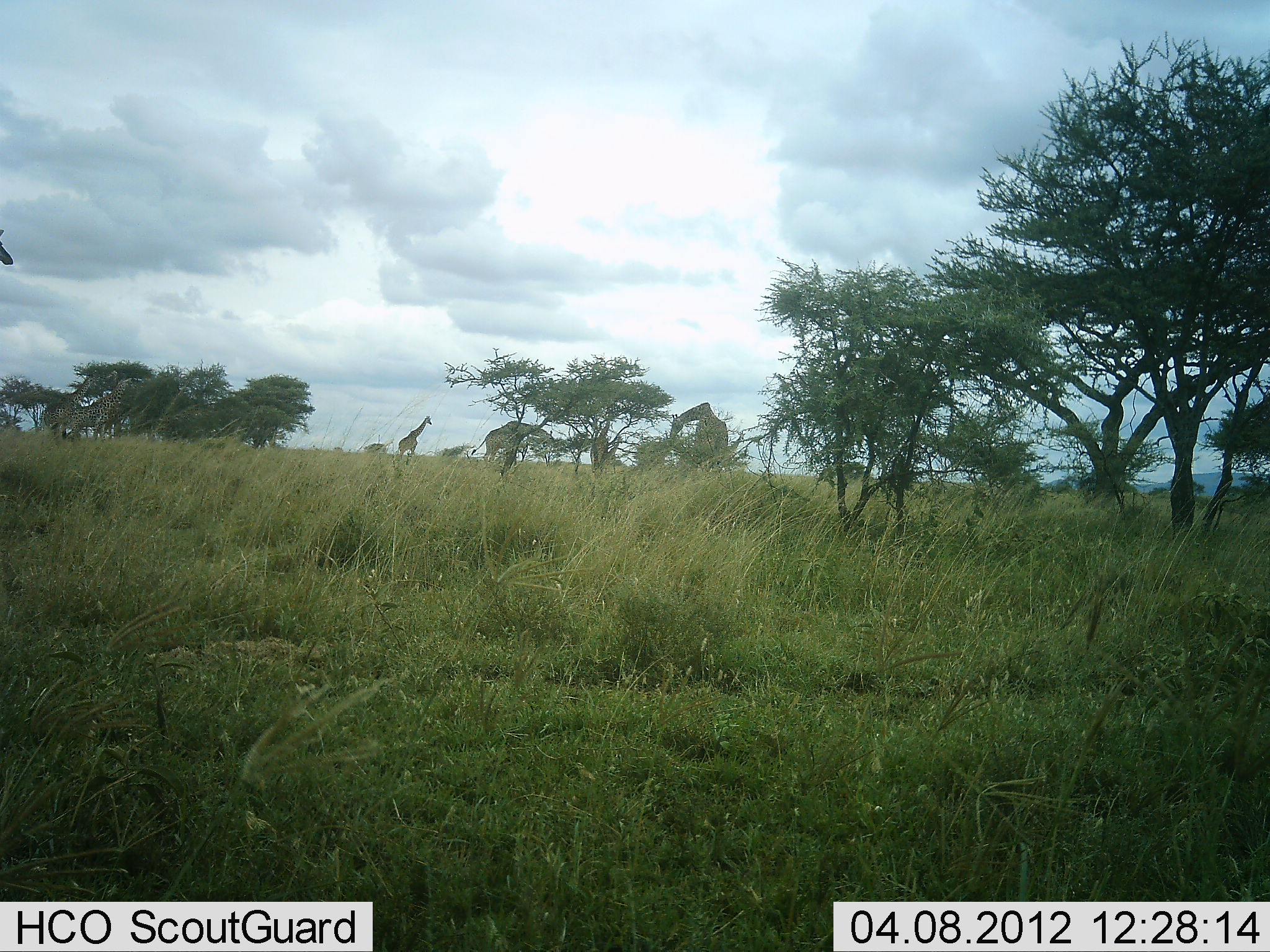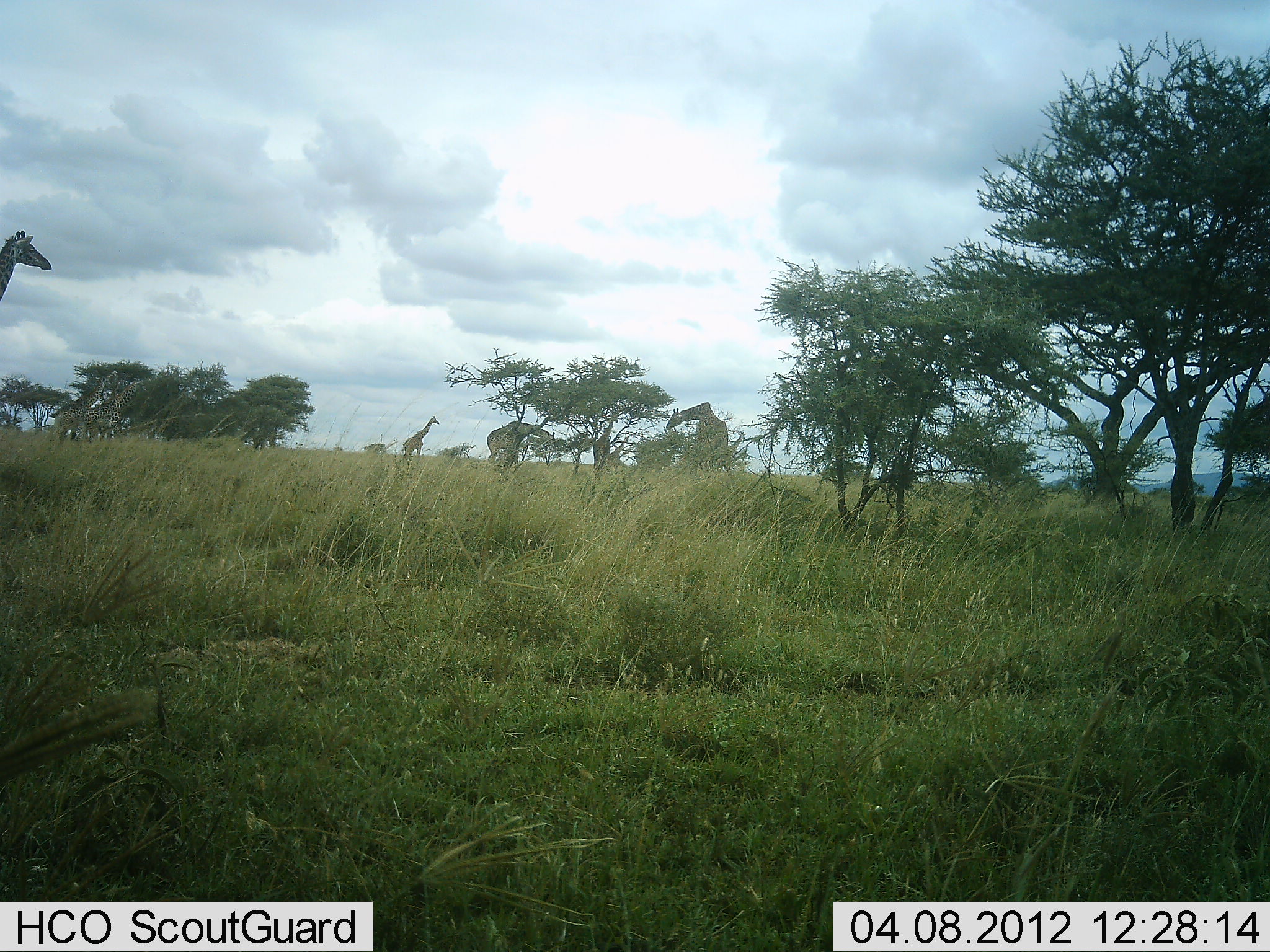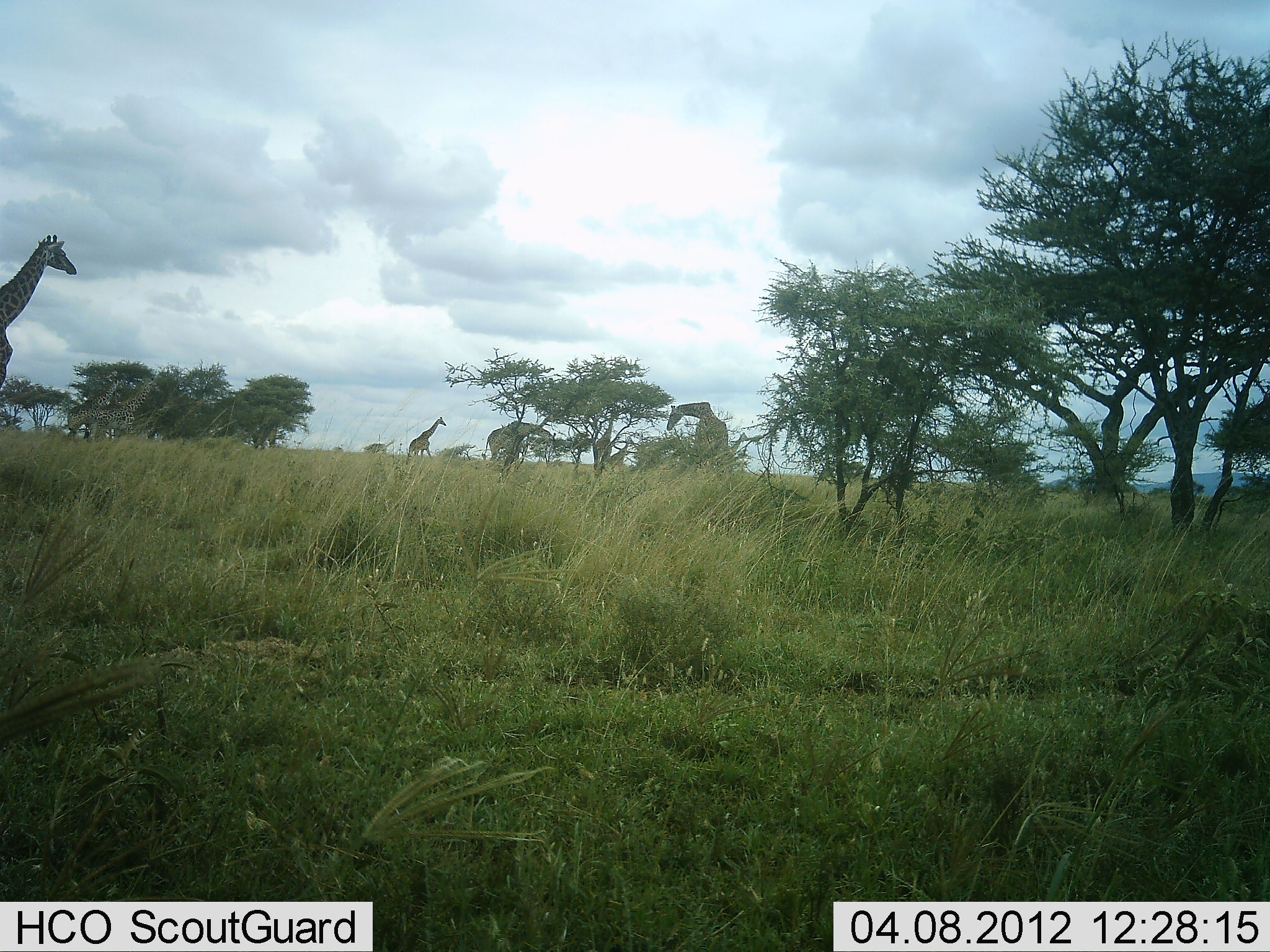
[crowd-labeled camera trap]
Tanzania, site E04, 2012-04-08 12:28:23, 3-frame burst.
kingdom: Animalia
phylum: Chordata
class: Mammalia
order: Artiodactyla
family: Giraffidae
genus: Giraffa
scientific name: Giraffa camelopardalis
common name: giraffe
Giraffe (Giraffa camelopardalis), count 6. Behavior (volunteer vote fractions): standing 32%, resting 0%, moving 92%, interacting 0%. Young present (vote fraction): 8%. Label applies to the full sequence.